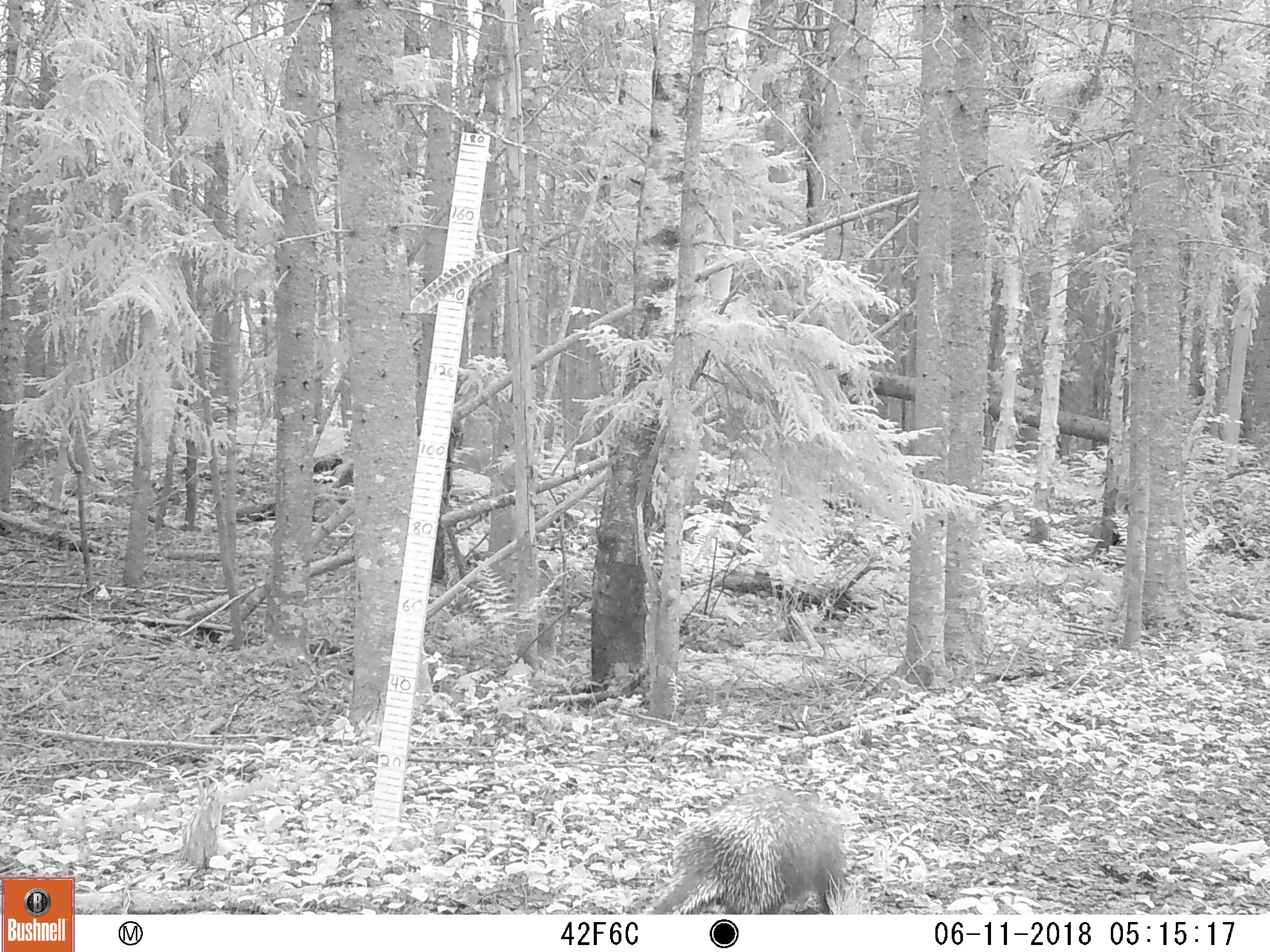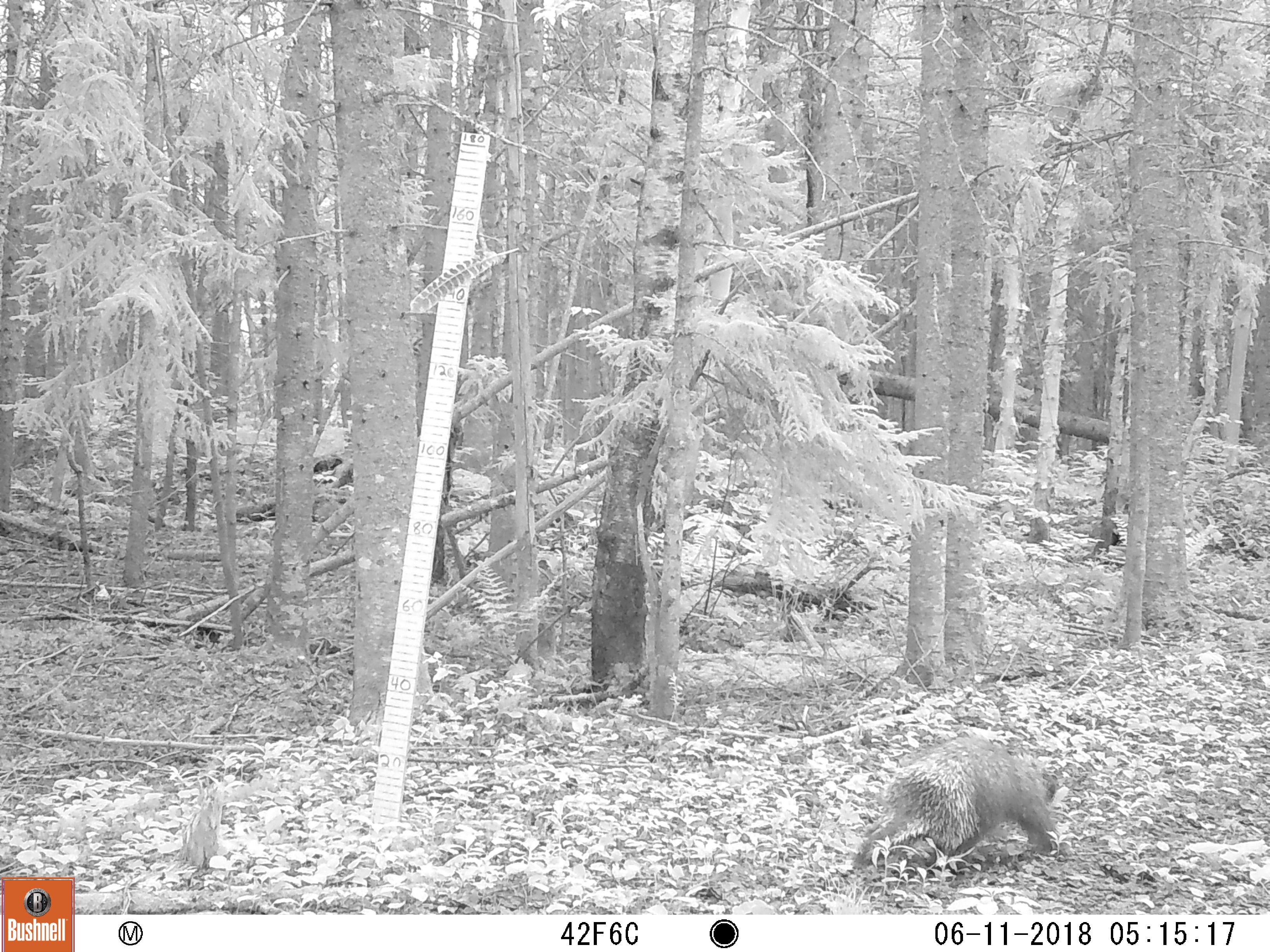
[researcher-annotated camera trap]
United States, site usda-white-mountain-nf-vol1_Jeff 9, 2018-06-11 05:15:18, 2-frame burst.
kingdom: Animalia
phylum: Chordata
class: Mammalia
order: Rodentia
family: Erethizontidae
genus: Erethizon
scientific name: Erethizon dorsatum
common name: porcupine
Porcupine (Erethizon dorsatum).